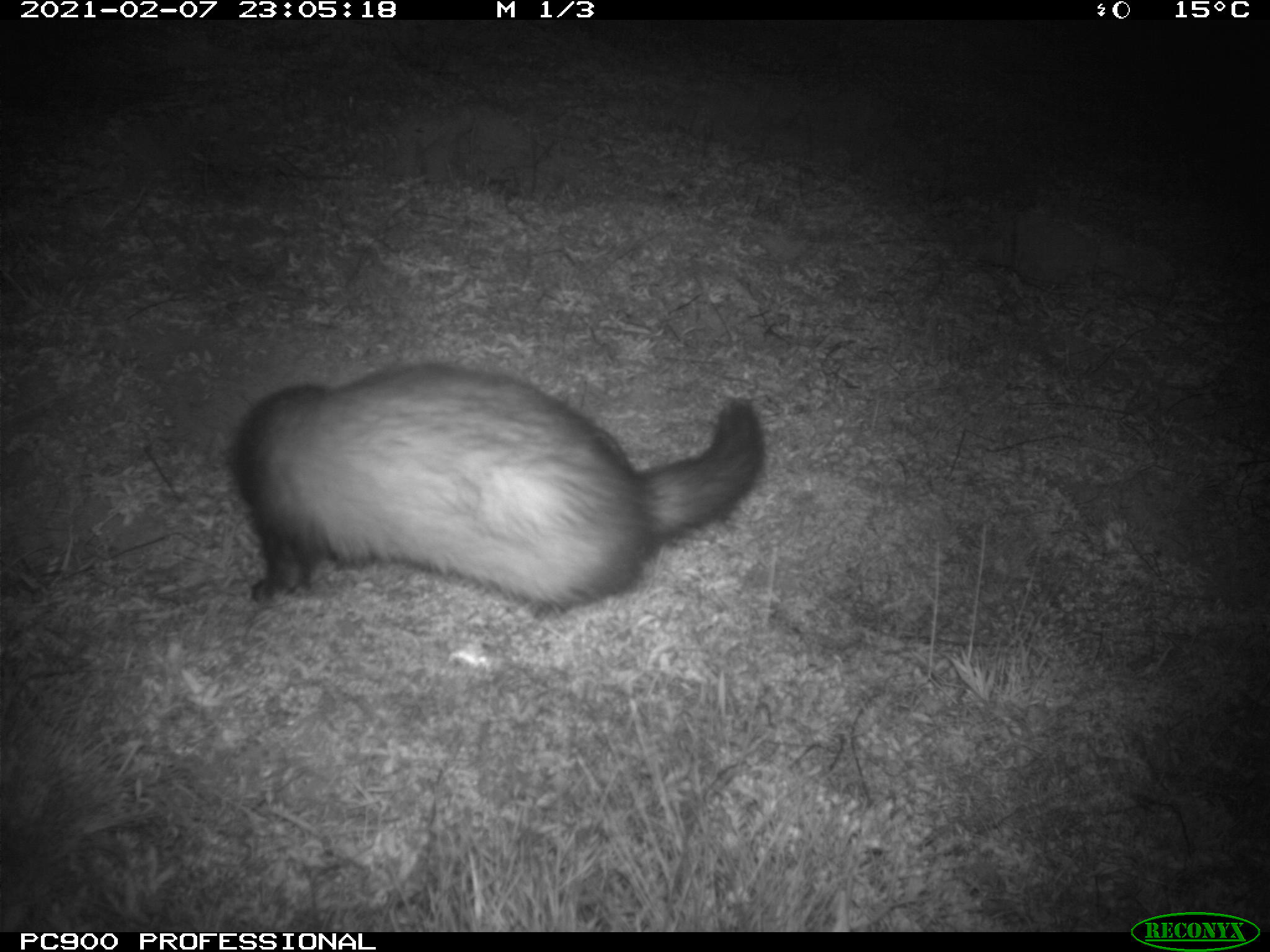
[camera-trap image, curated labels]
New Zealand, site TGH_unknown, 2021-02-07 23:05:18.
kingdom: Animalia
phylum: Chordata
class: Mammalia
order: Carnivora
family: Mustelidae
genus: Mustela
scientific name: Mustela furo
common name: ferret